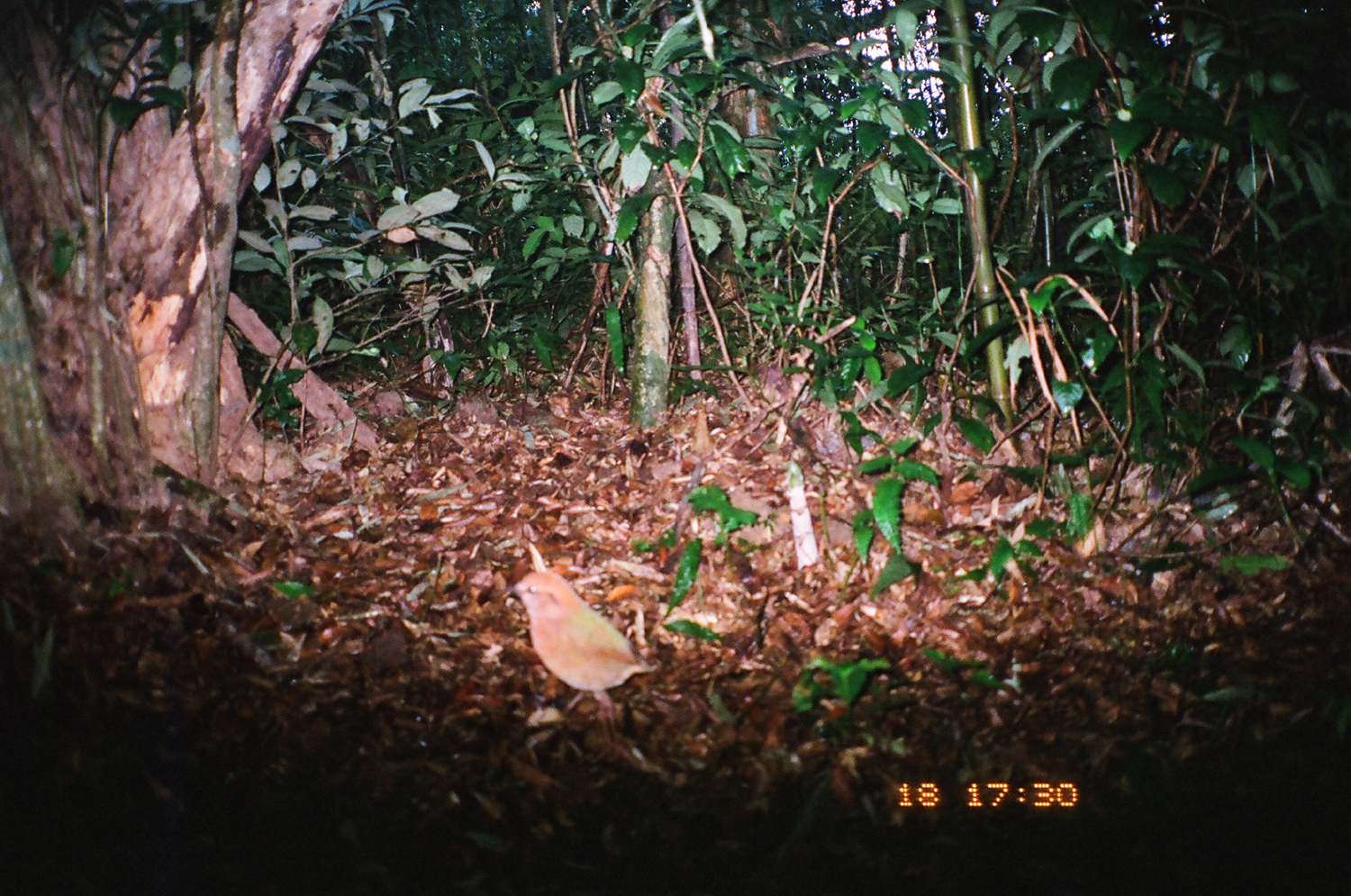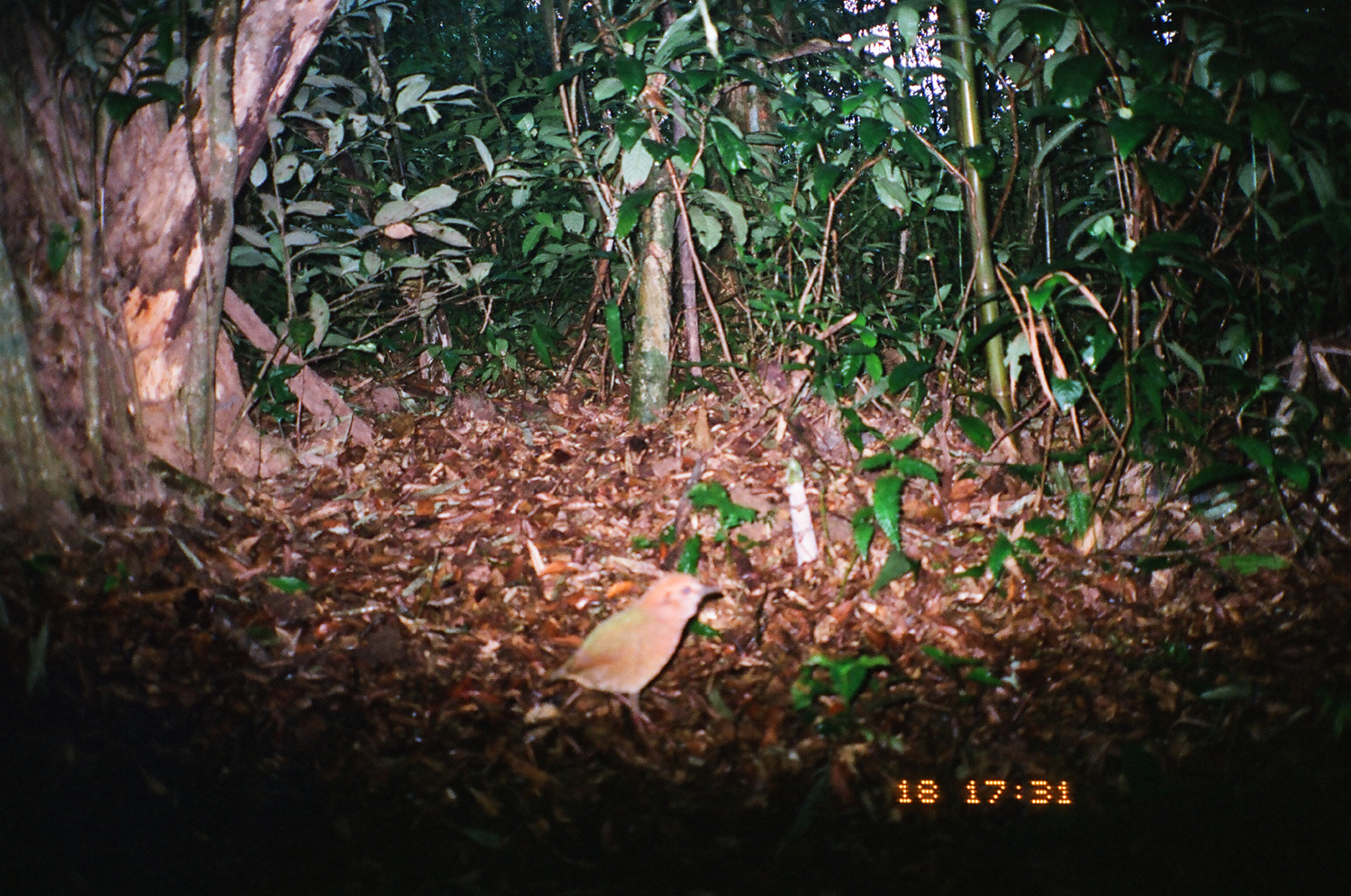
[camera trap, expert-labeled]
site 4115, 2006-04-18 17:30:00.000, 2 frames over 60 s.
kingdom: Animalia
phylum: Chordata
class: Aves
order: Passeriformes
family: Pittidae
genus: Hydrornis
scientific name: Hydrornis oatesi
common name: rusty-naped pitta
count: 1